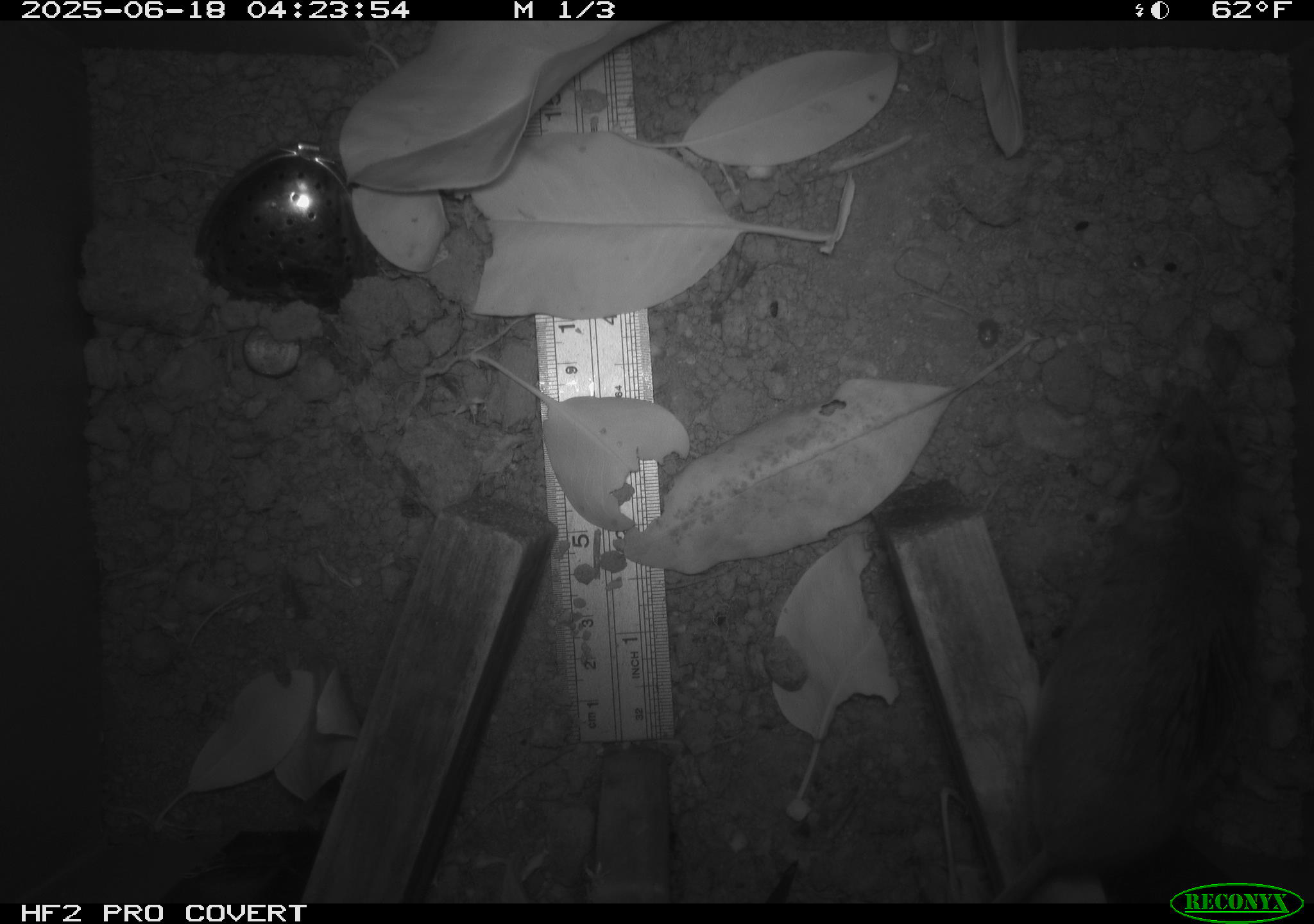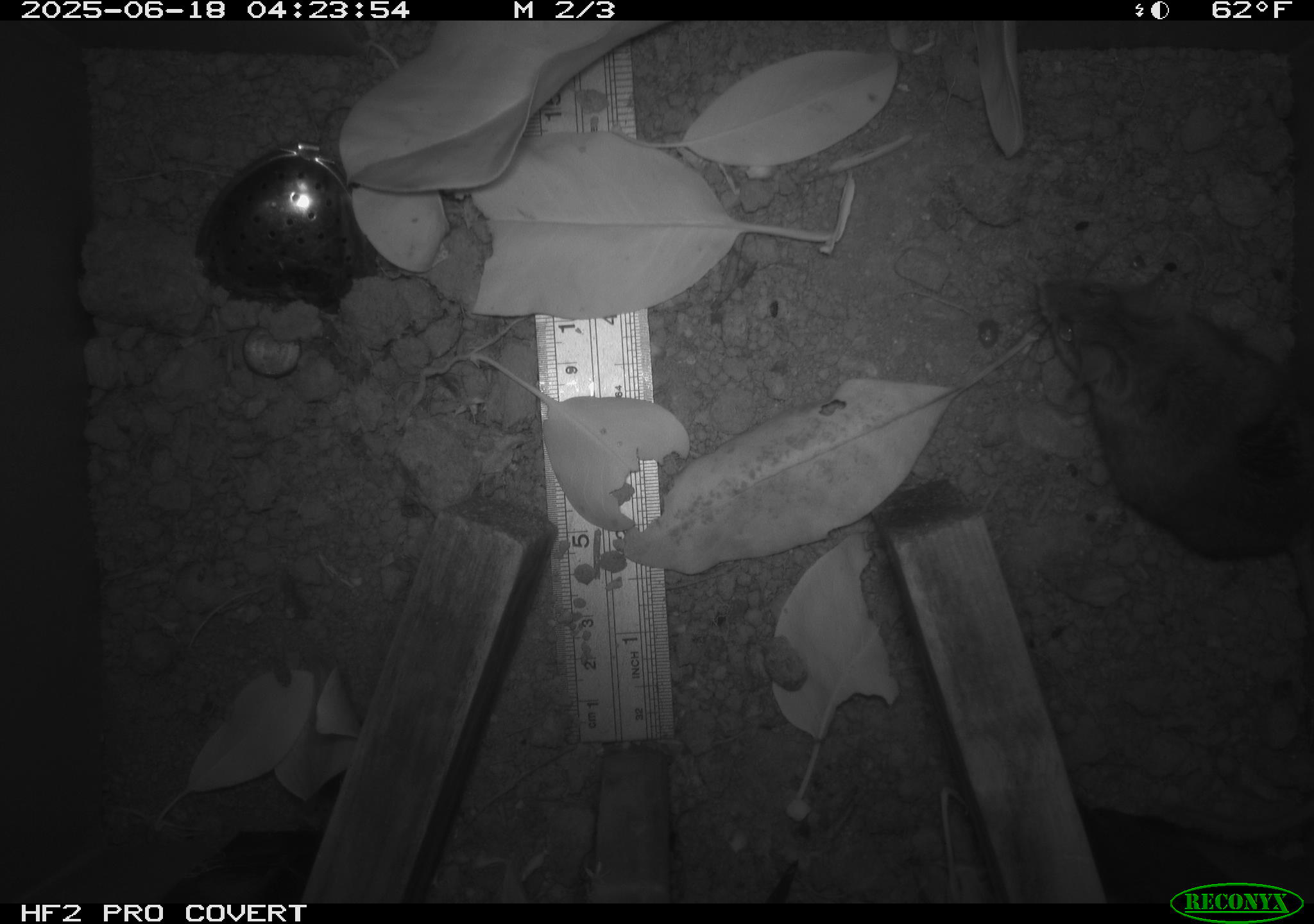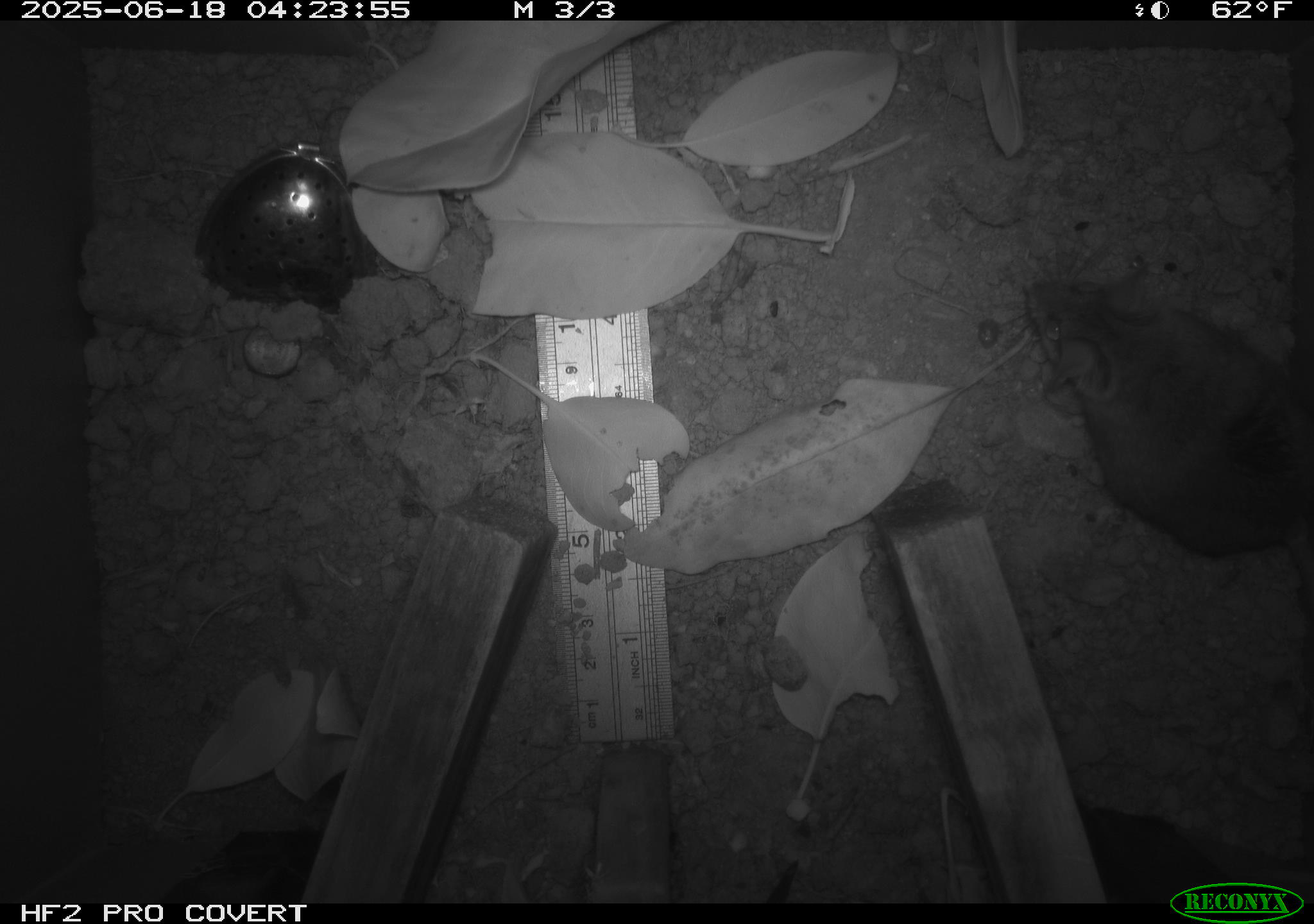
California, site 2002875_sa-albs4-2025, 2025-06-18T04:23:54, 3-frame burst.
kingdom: Animalia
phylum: Chordata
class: Mammalia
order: Rodentia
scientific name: Rodentia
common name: mouse species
Mouse species (Rodentia).